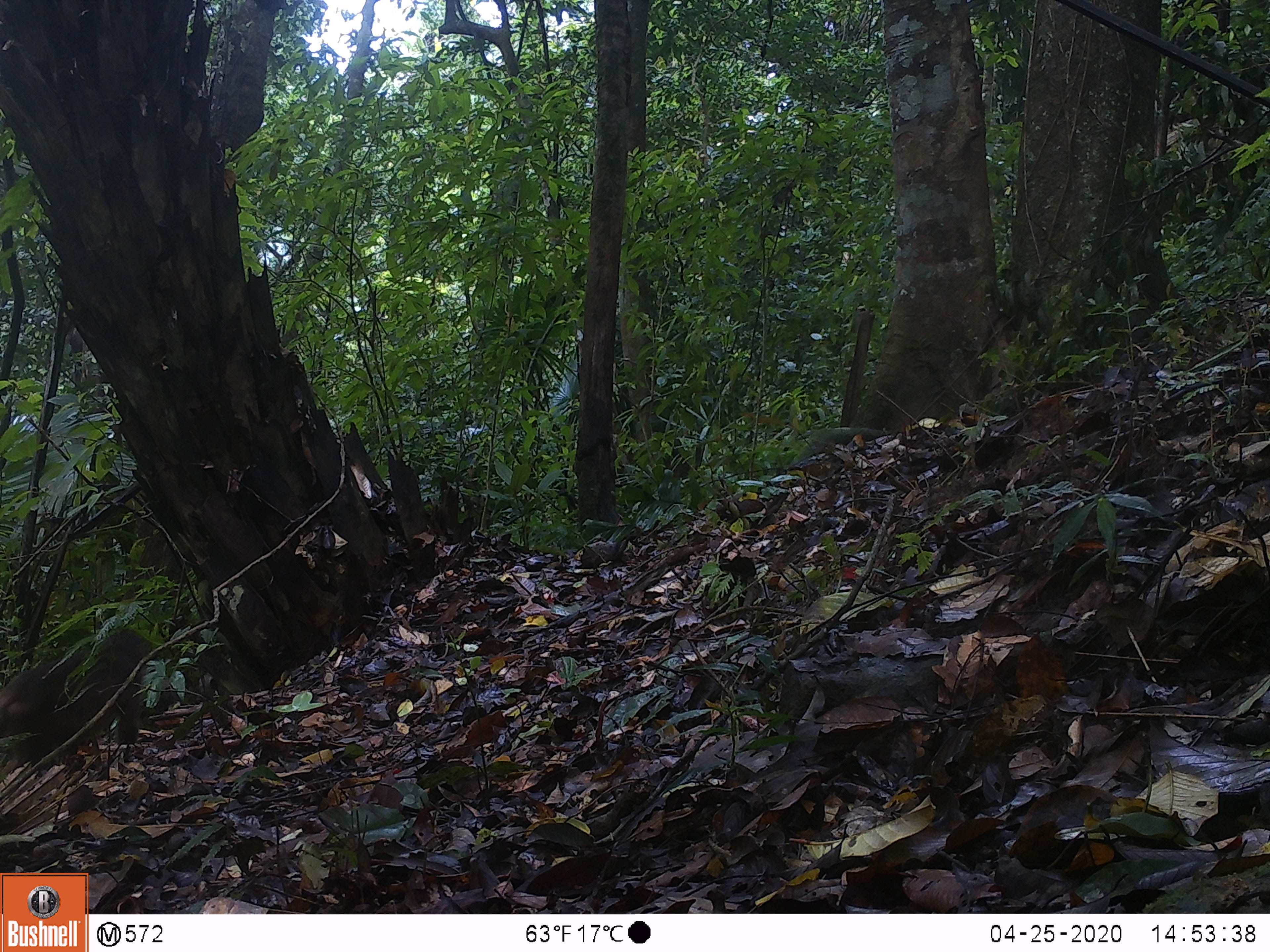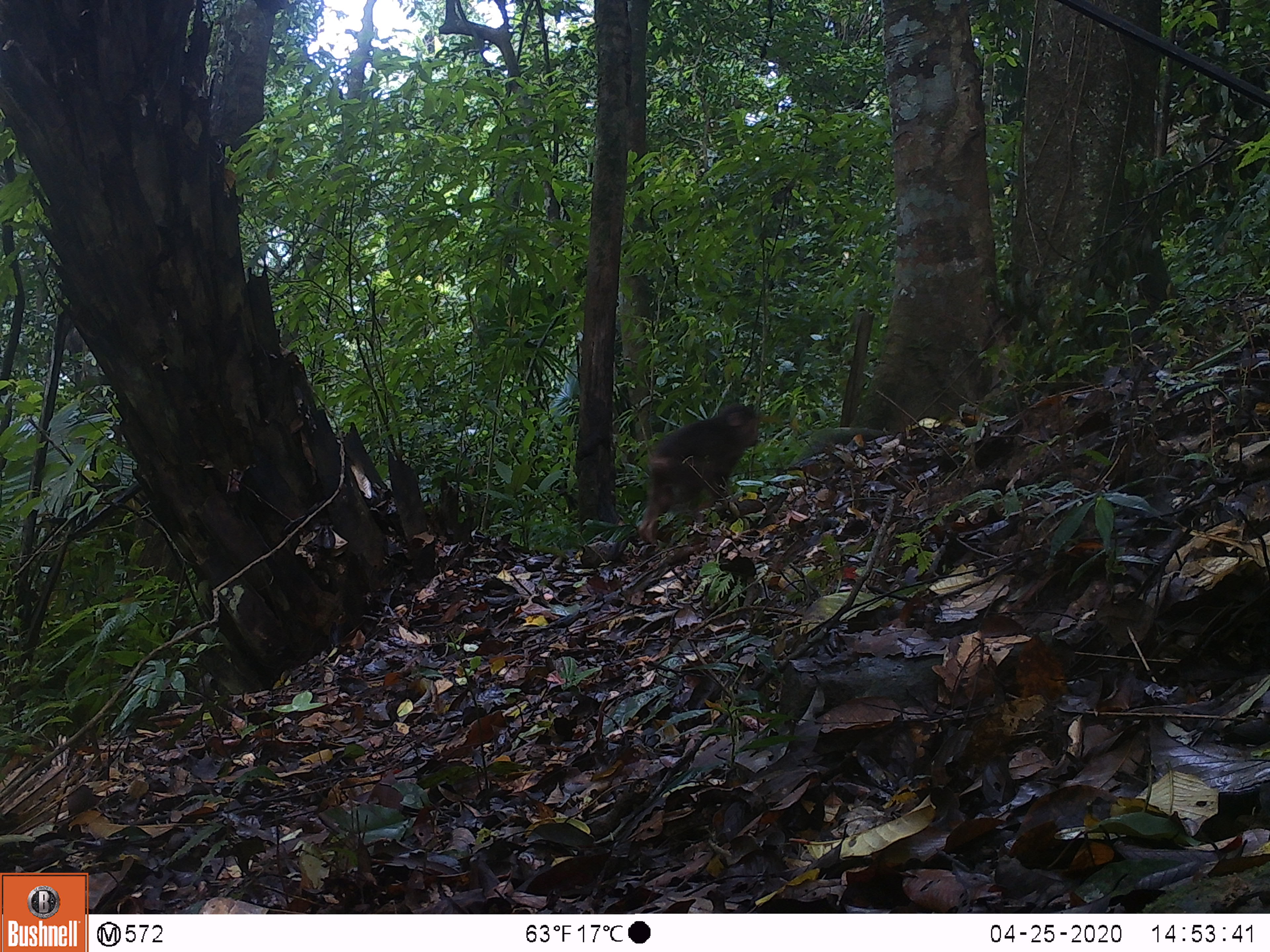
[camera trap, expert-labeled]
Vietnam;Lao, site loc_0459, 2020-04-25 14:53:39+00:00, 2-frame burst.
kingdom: Animalia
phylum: Chordata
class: Mammalia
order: Primates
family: Cercopithecidae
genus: Macaca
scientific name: Macaca arctoides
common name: stump-tailed macaque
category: stump tailed macaque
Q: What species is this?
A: Stump tailed macaque (stump-tailed macaque) (Macaca arctoides).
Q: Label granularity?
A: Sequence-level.